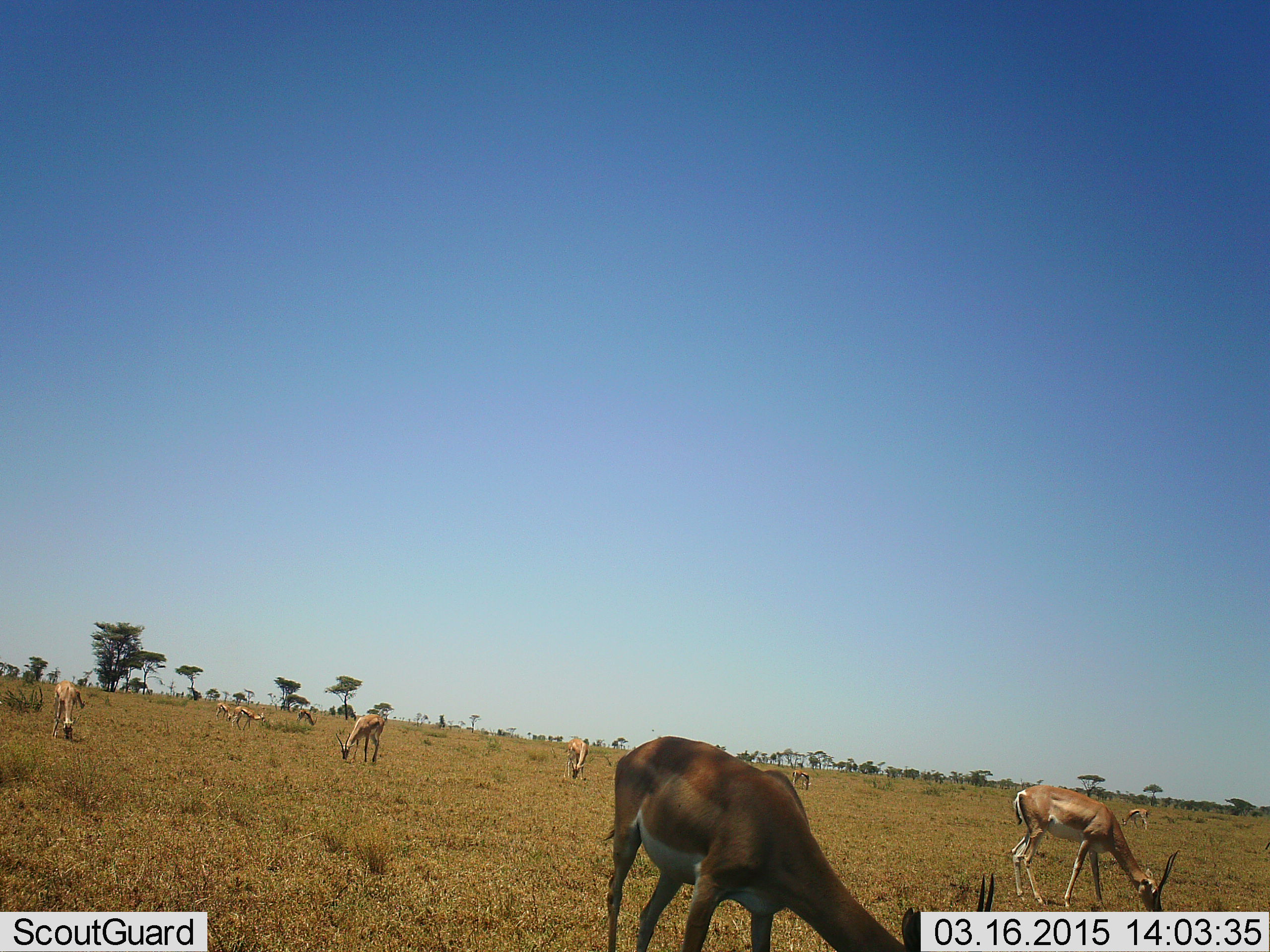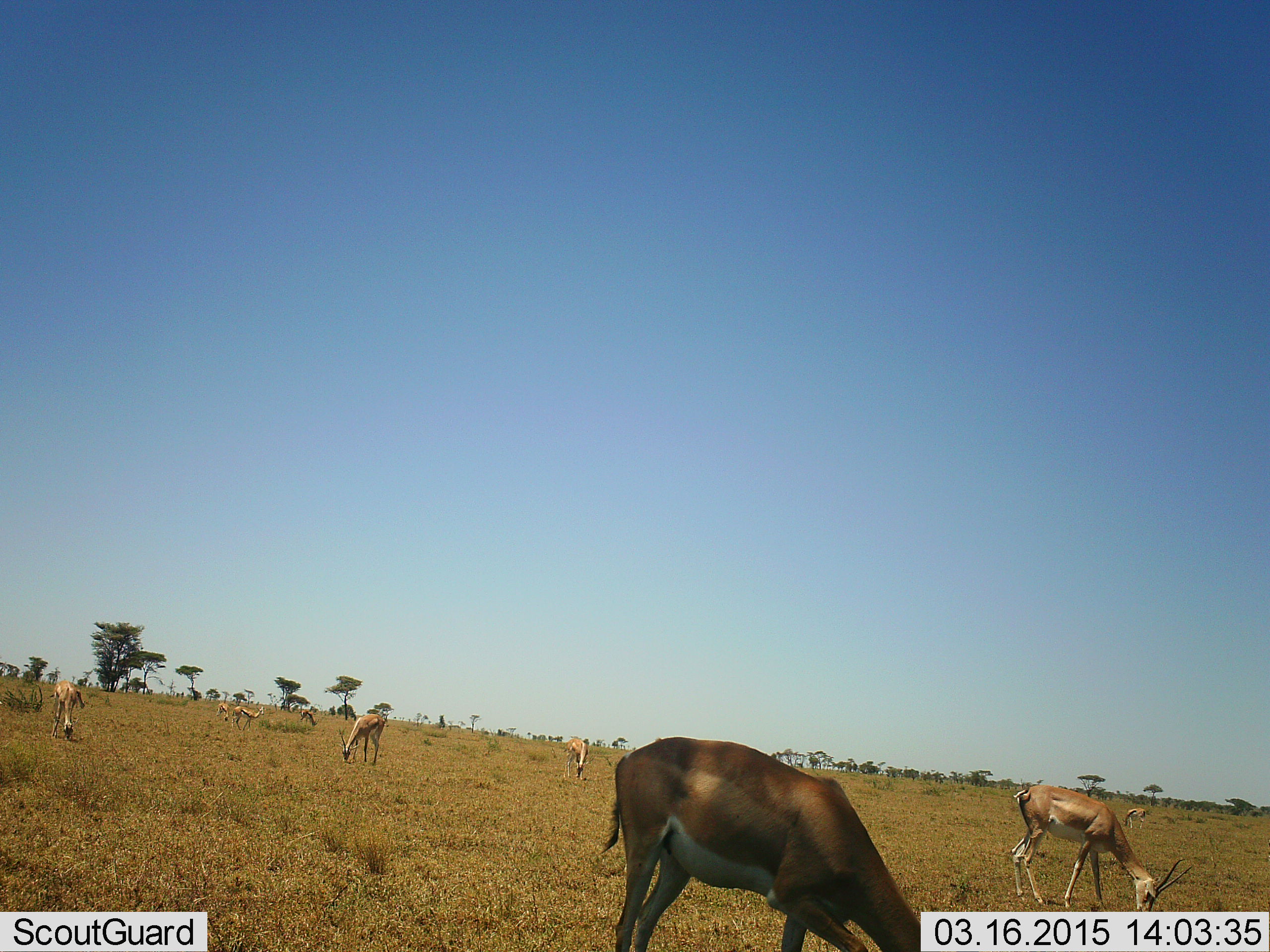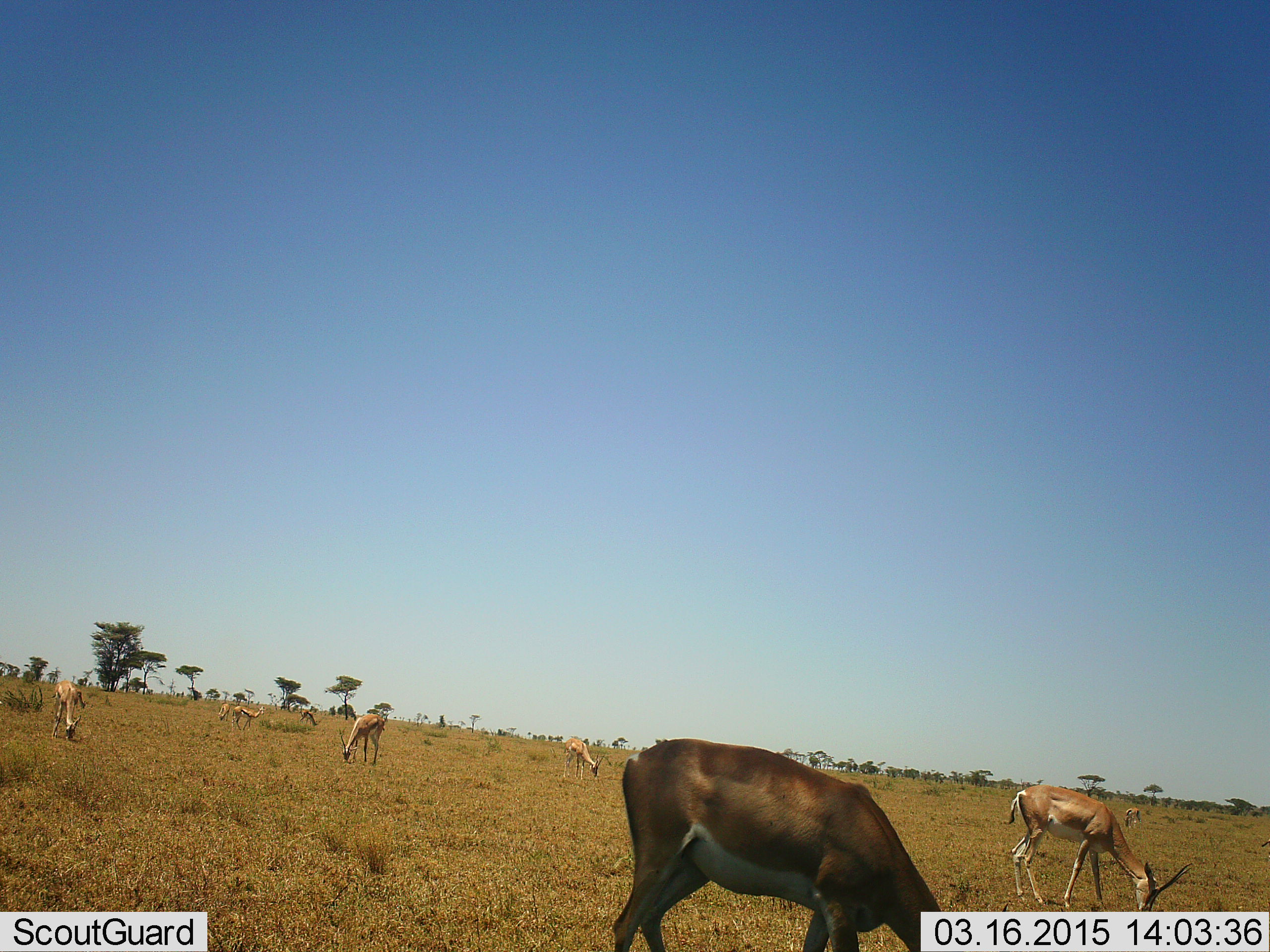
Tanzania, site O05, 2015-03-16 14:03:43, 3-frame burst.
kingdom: Animalia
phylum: Chordata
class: Mammalia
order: Artiodactyla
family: Bovidae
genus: Nanger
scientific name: Nanger granti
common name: grant's gazelle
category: gazellegrants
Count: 10.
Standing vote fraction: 40%.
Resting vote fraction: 0%.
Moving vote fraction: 10%.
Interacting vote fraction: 0%.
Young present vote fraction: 10%.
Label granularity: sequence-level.